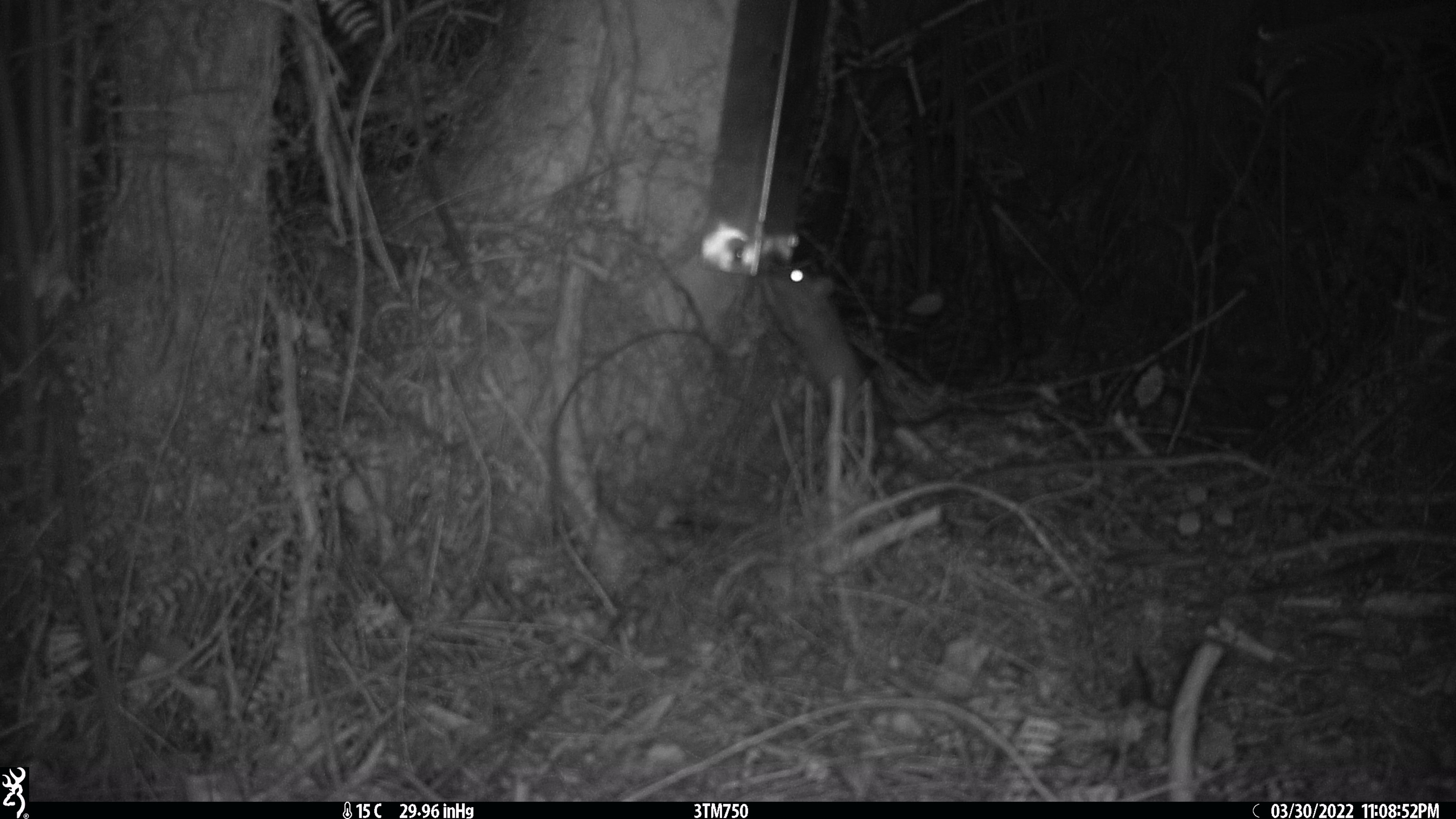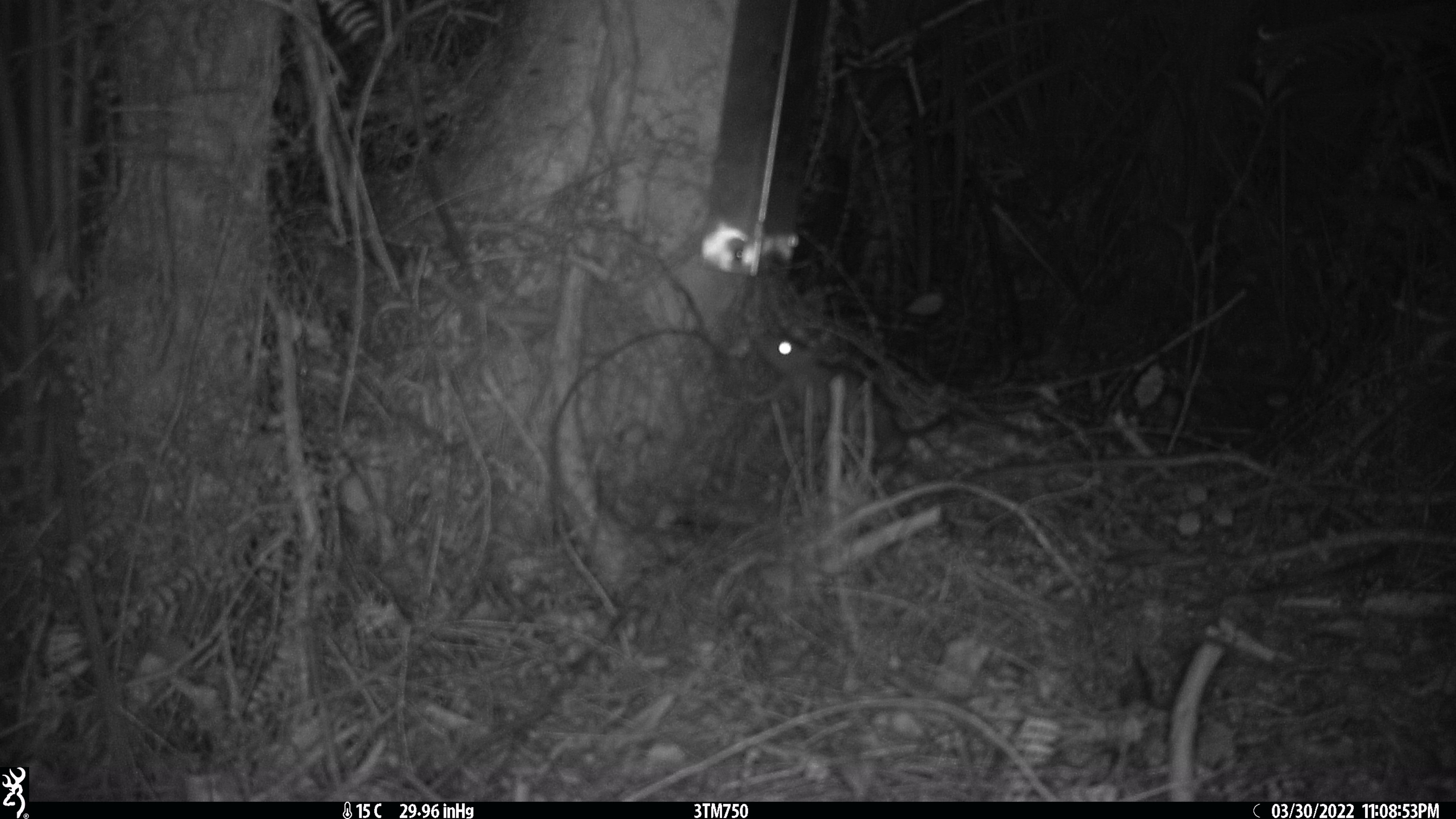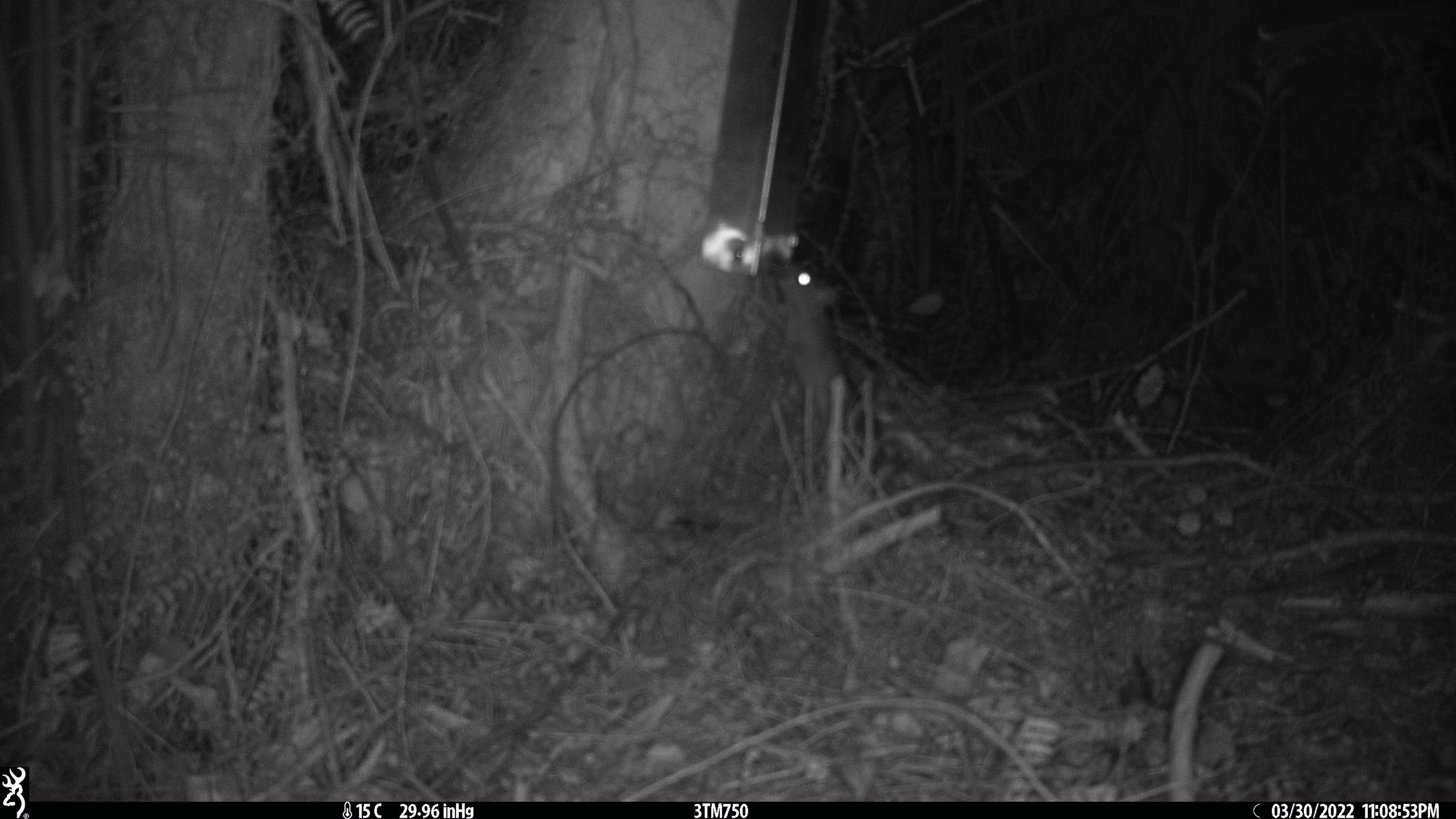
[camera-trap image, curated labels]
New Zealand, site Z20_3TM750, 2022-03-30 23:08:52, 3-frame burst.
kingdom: Animalia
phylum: Chordata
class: Mammalia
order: Rodentia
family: Muridae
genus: Rattus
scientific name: Rattus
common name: rat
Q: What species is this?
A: Rat (Rattus).